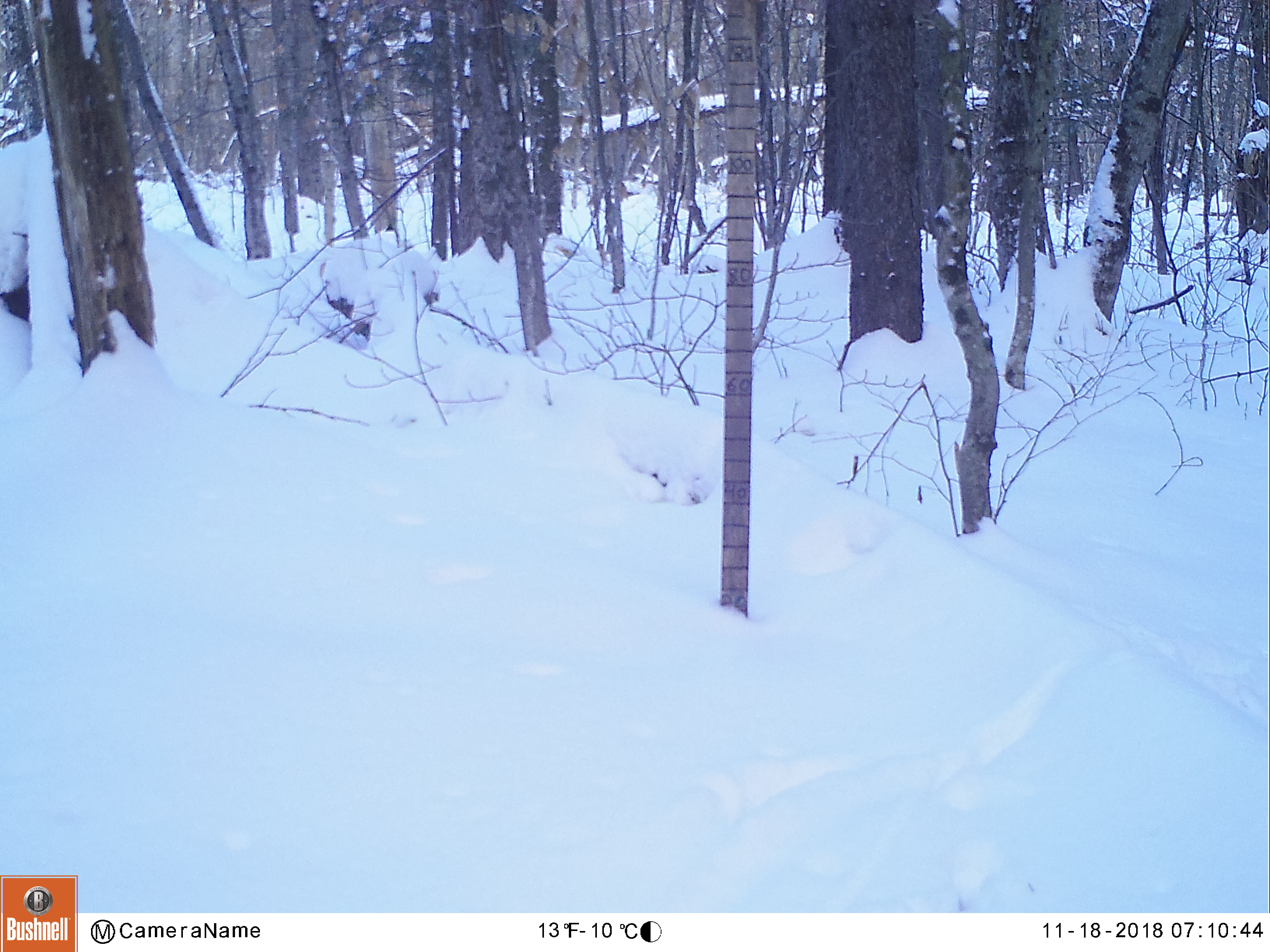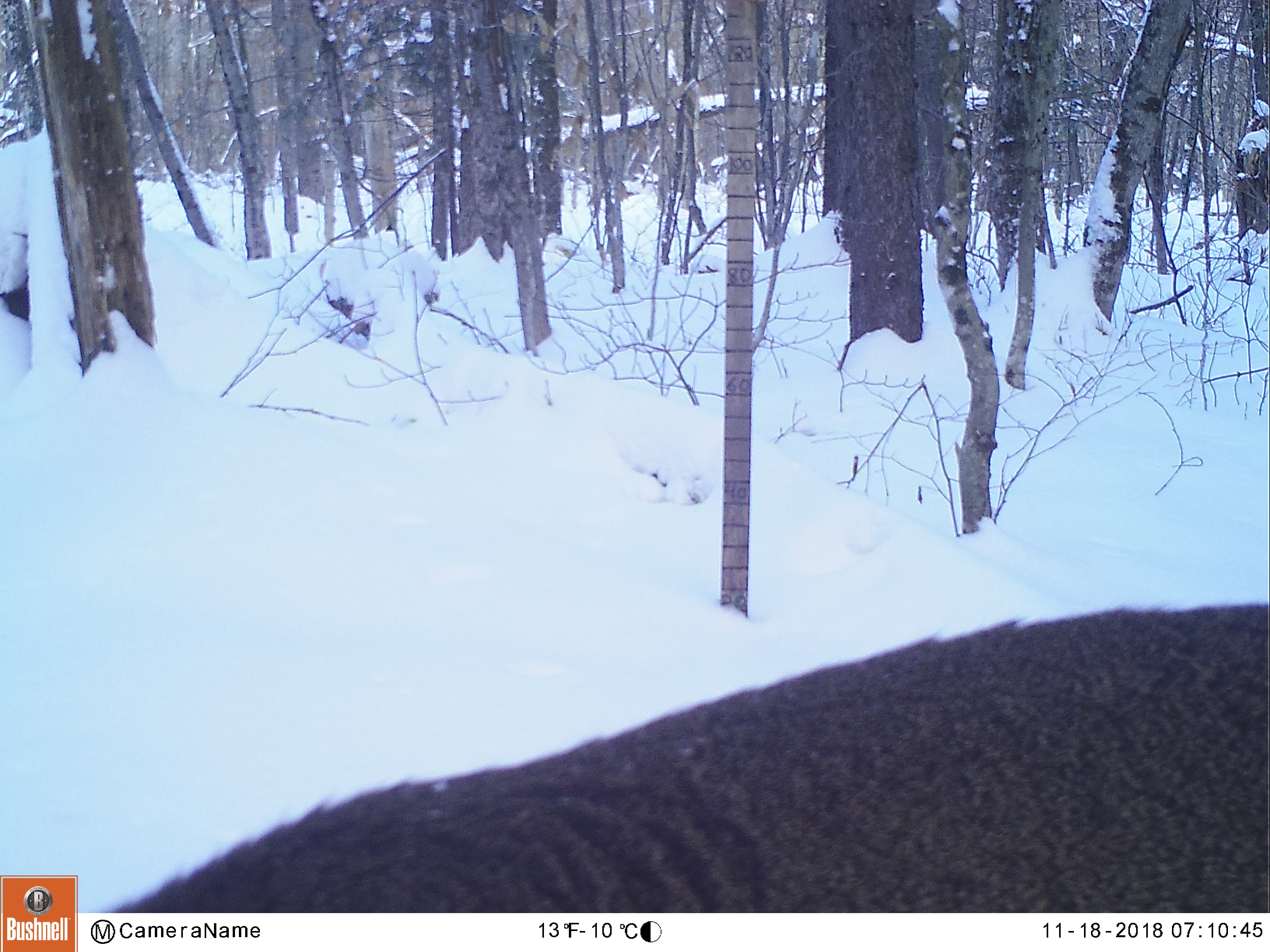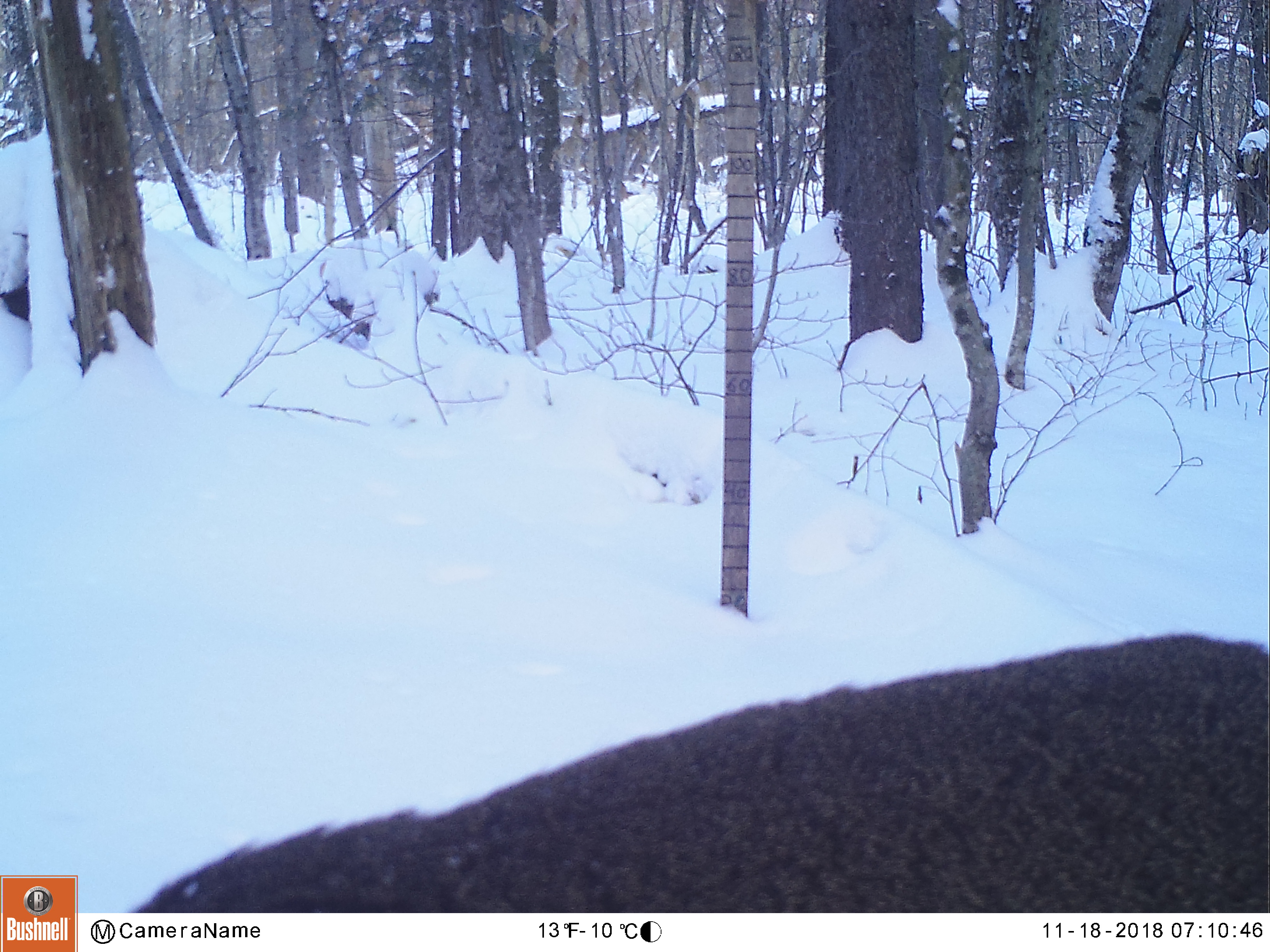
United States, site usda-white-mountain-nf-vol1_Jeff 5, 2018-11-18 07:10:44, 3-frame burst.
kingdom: Animalia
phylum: Chordata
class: Mammalia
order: Artiodactyla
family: Cervidae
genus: Odocoileus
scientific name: Odocoileus virginianus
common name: white-tailed deer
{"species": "white-tailed deer (Odocoileus virginianus)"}